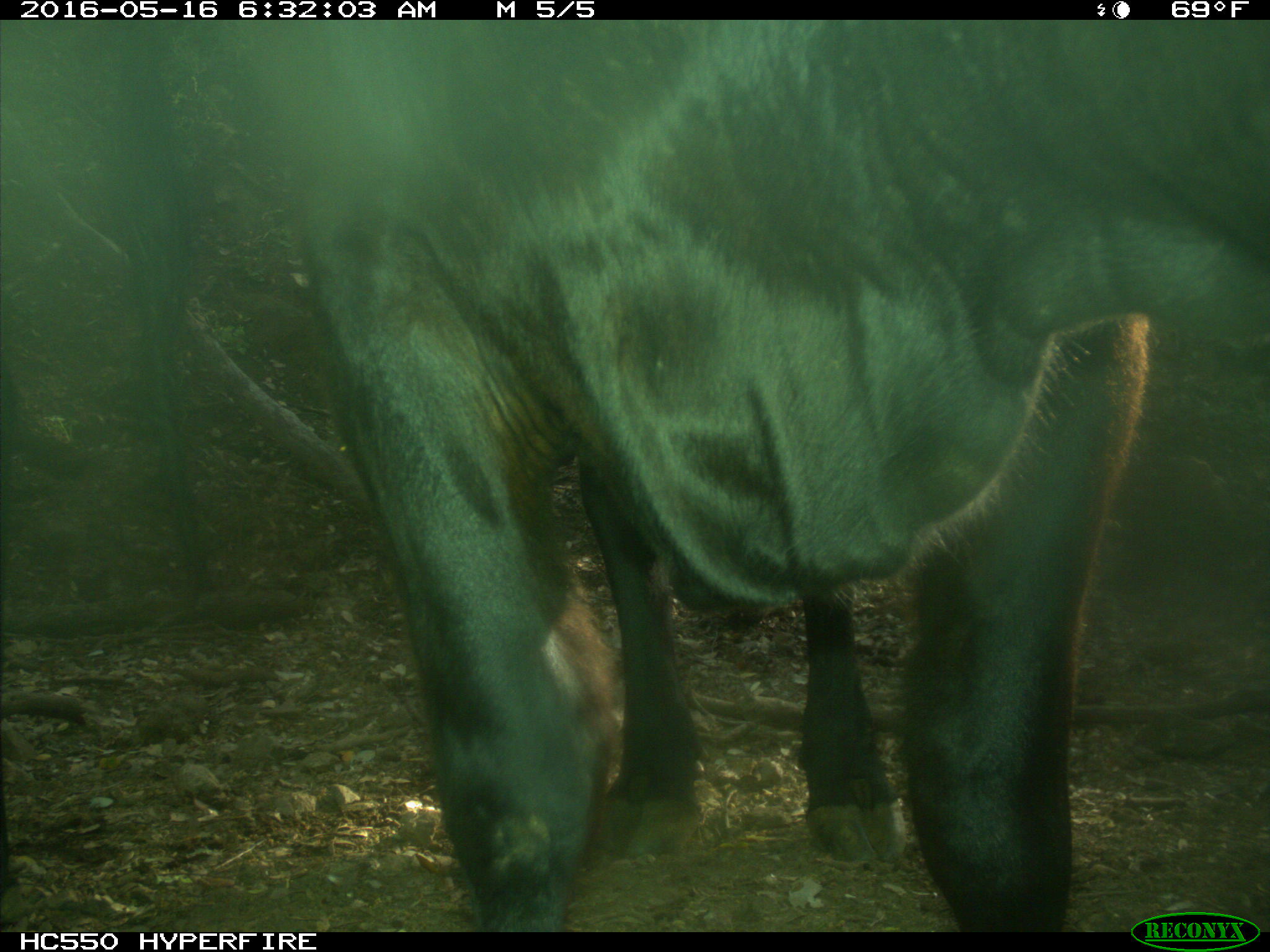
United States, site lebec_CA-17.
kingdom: Animalia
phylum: Chordata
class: Mammalia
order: Artiodactyla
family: Bovidae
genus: Bos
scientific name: Bos taurus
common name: domestic cow